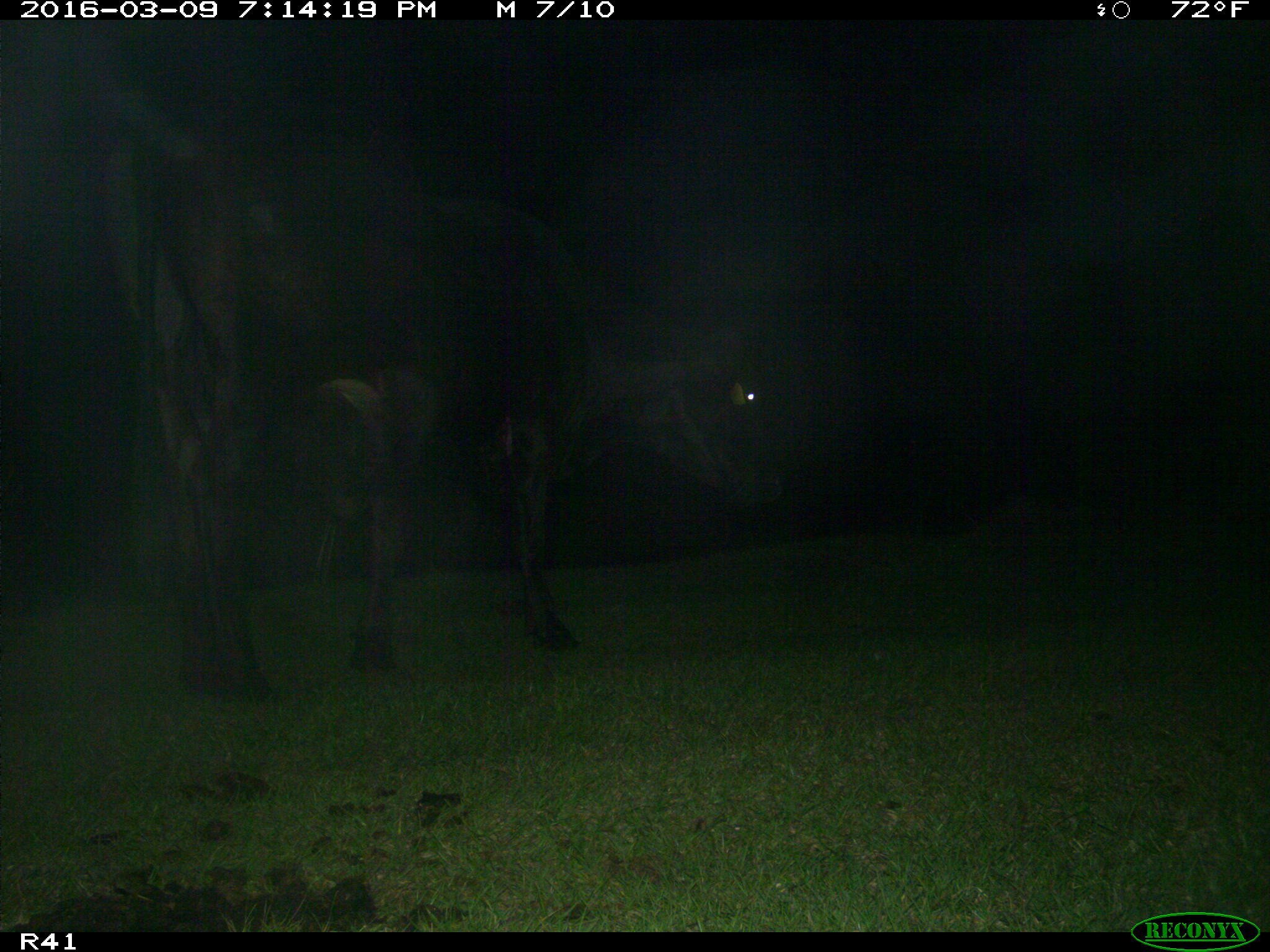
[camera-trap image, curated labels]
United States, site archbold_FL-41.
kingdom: Animalia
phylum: Chordata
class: Mammalia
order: Artiodactyla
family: Bovidae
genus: Bos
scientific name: Bos taurus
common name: domestic cow